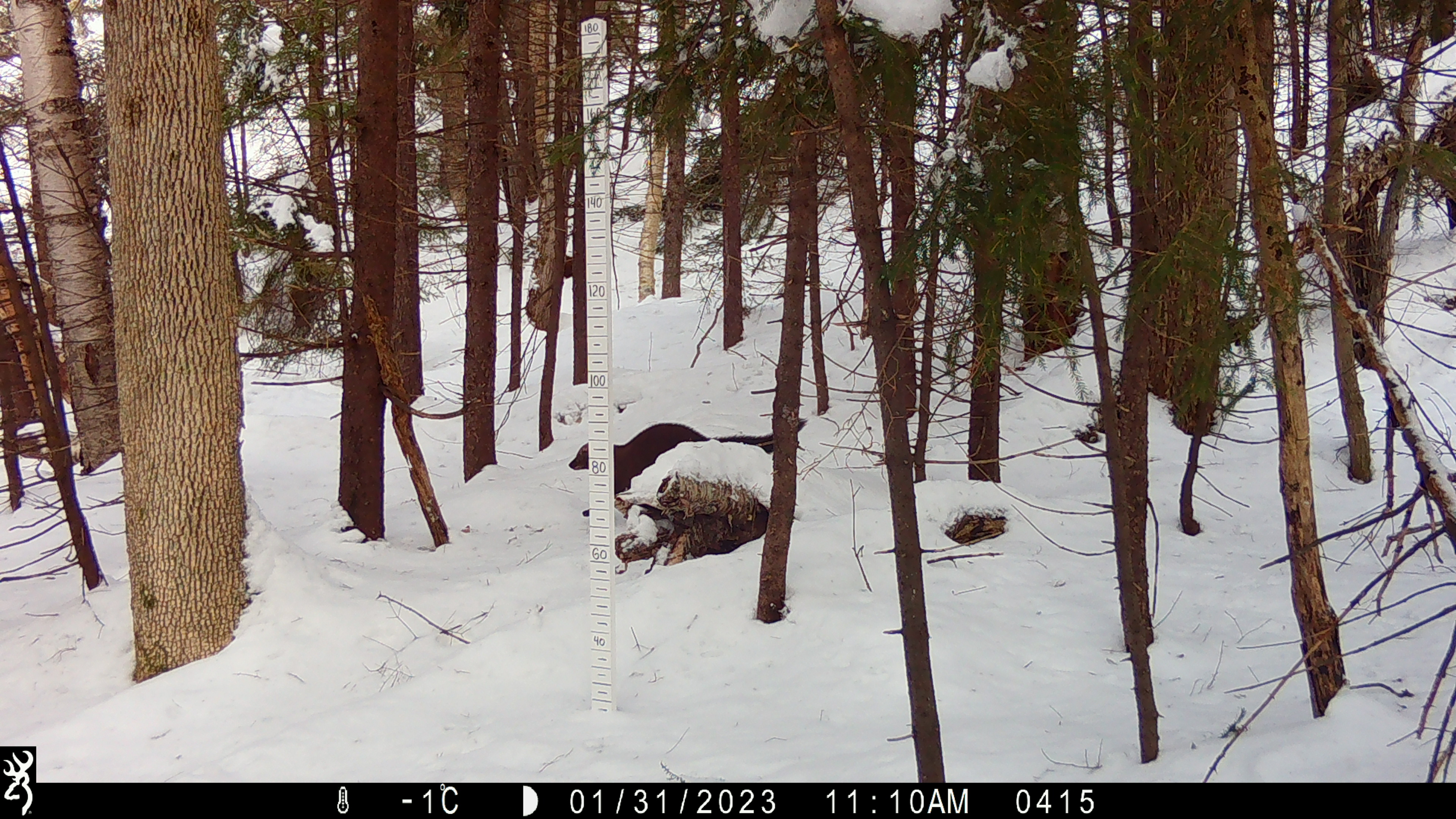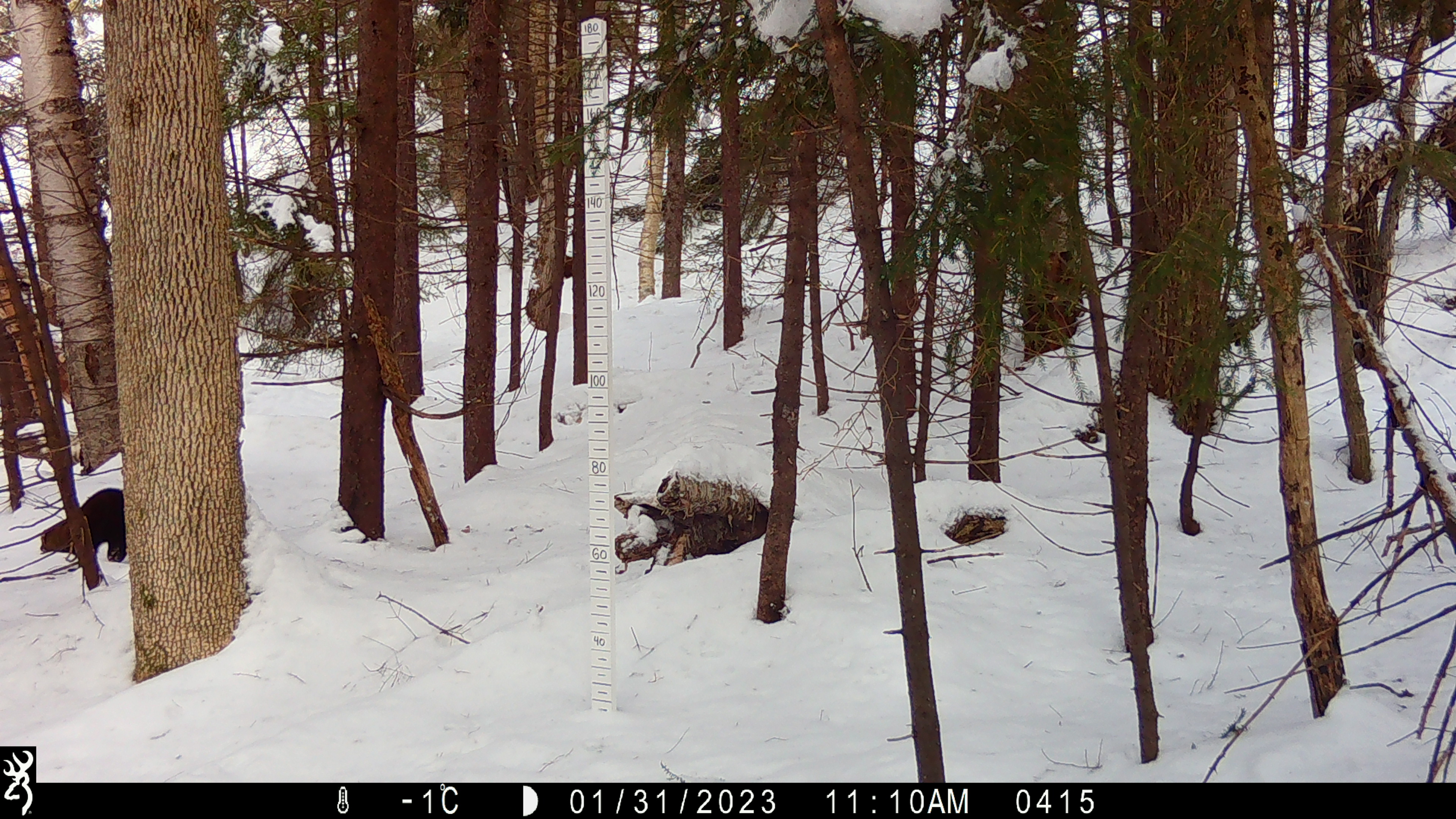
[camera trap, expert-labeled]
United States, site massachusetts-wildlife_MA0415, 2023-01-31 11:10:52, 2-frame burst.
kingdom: Animalia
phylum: Chordata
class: Mammalia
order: Carnivora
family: Mustelidae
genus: Pekania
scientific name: Pekania pennanti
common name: fisher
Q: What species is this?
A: Fisher (Pekania pennanti).